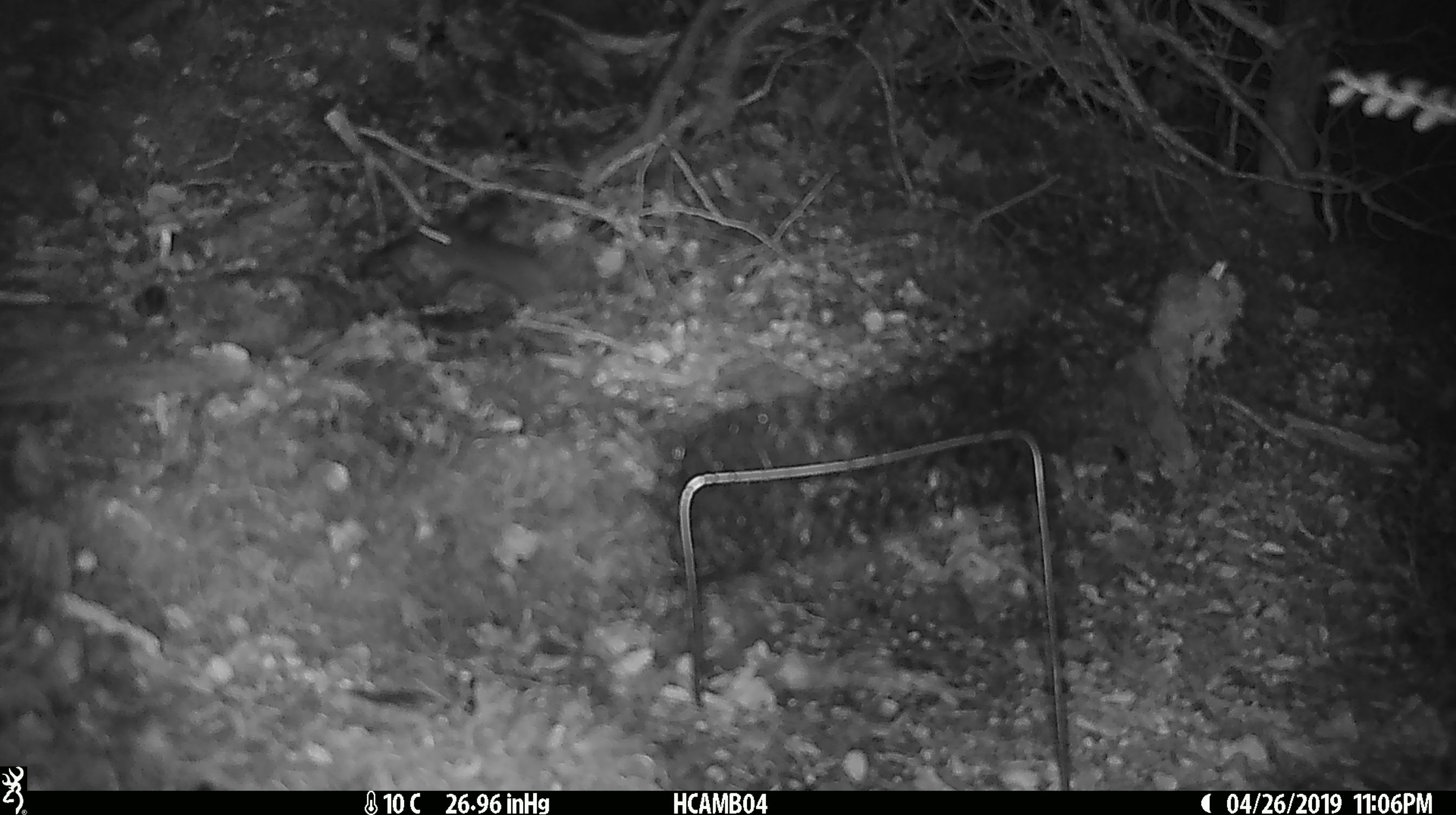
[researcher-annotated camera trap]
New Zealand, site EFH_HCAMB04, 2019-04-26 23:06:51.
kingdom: Animalia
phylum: Chordata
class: Mammalia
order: Rodentia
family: Muridae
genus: Mus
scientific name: Mus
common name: mouse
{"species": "mouse (Mus)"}